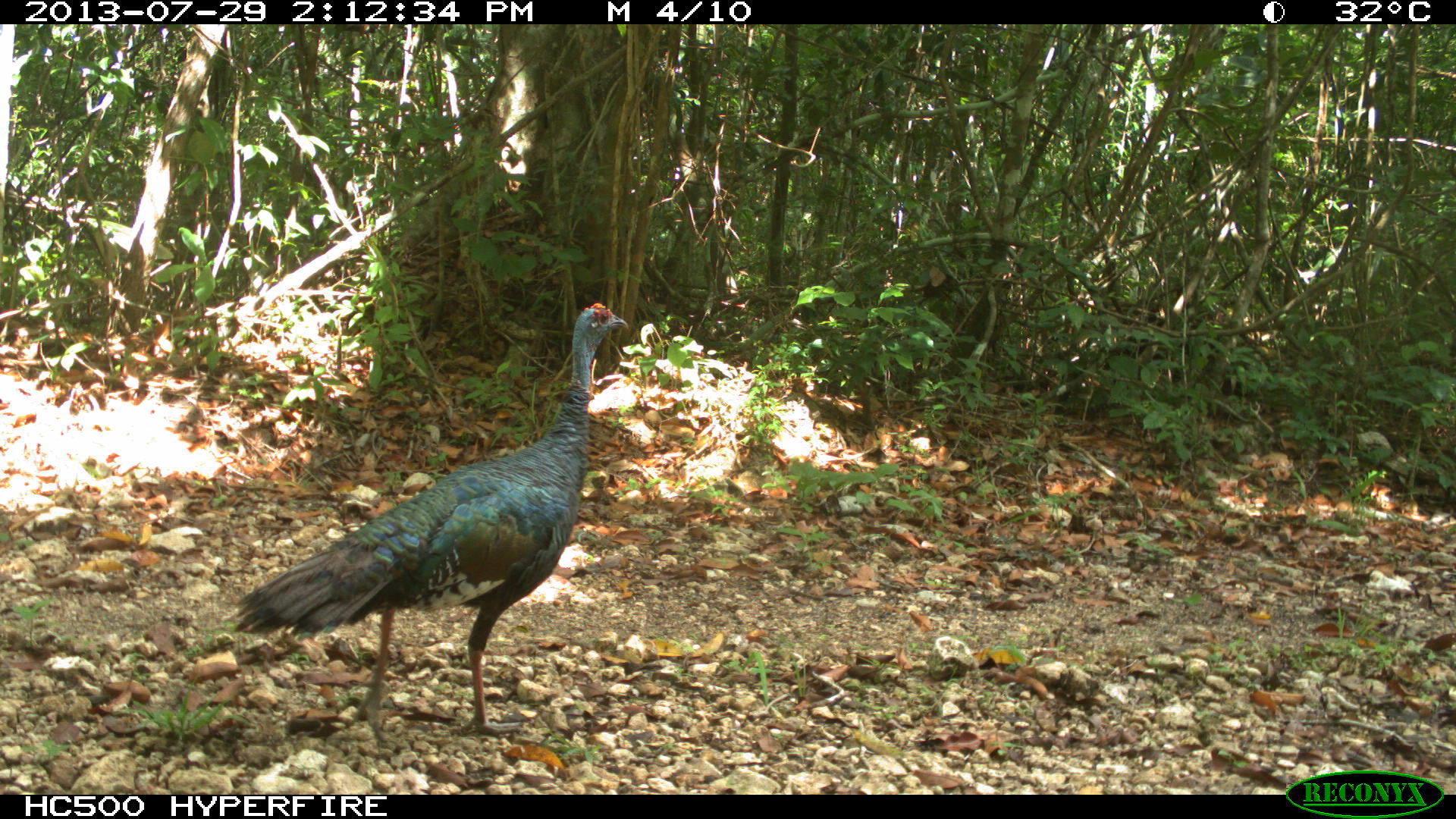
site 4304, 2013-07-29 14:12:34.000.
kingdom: Animalia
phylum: Chordata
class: Aves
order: Galliformes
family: Phasianidae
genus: Meleagris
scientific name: Meleagris ocellata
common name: ocellated turkey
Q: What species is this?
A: Meleagris ocellata (ocellated turkey).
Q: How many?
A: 2.